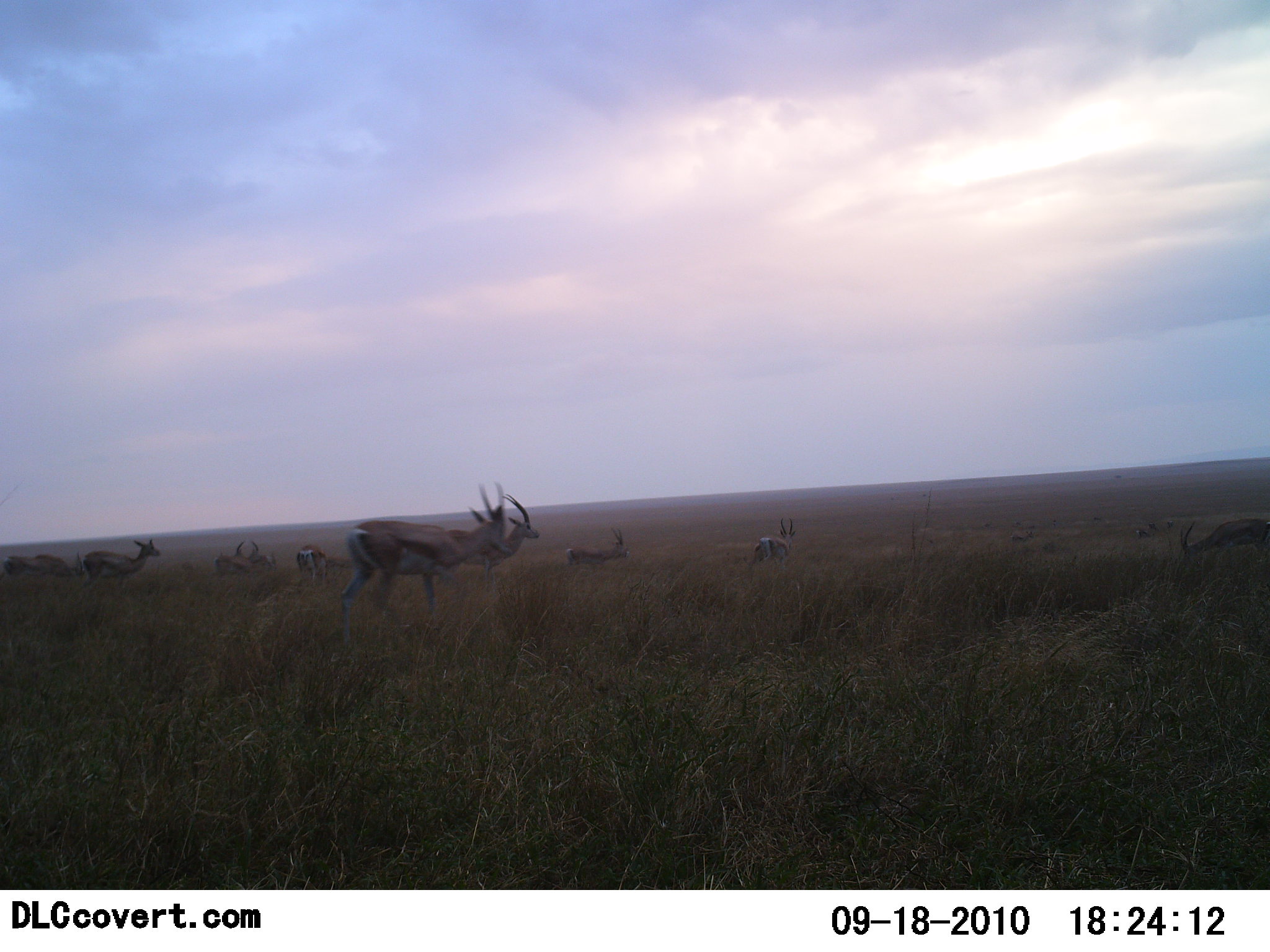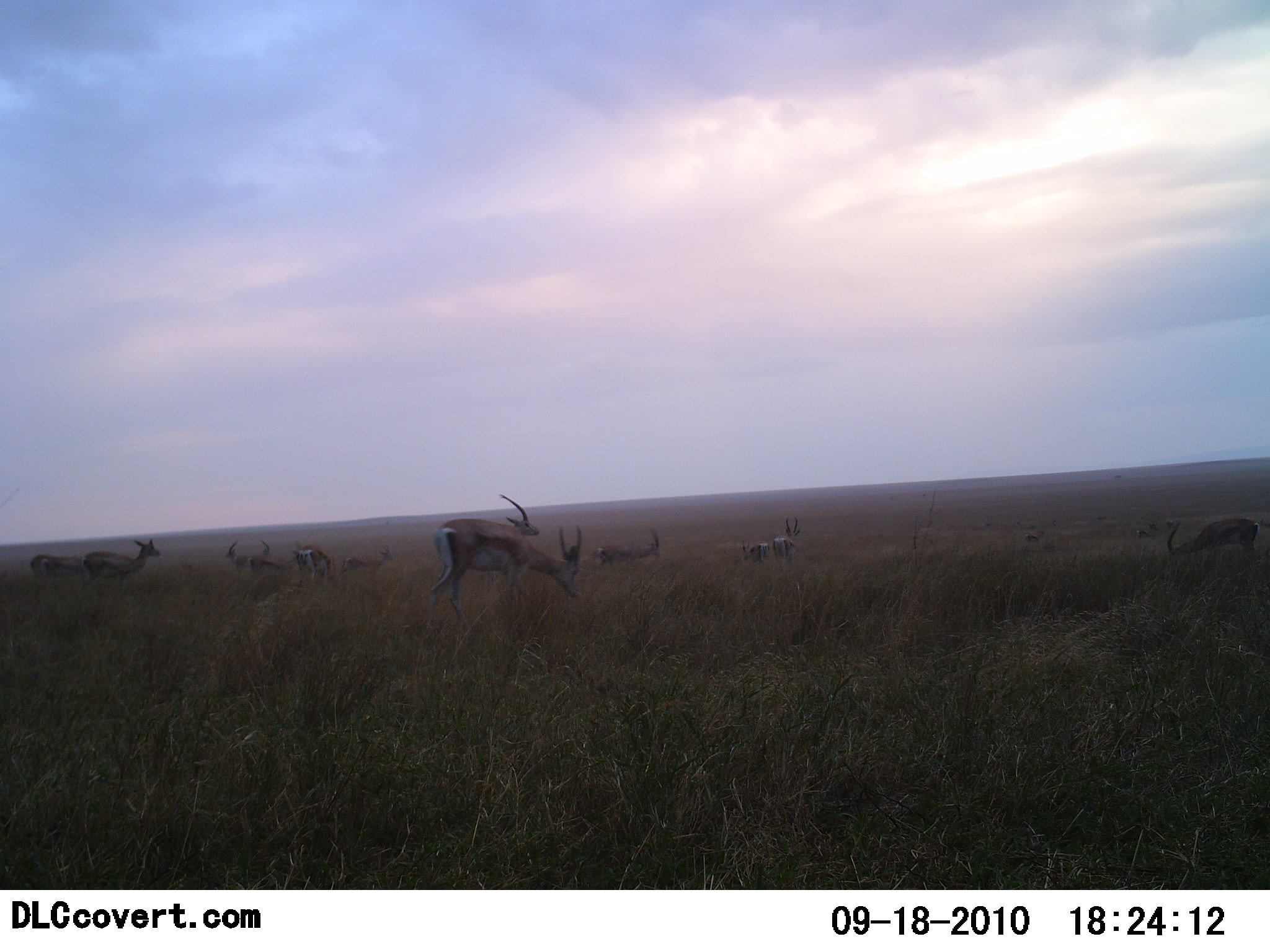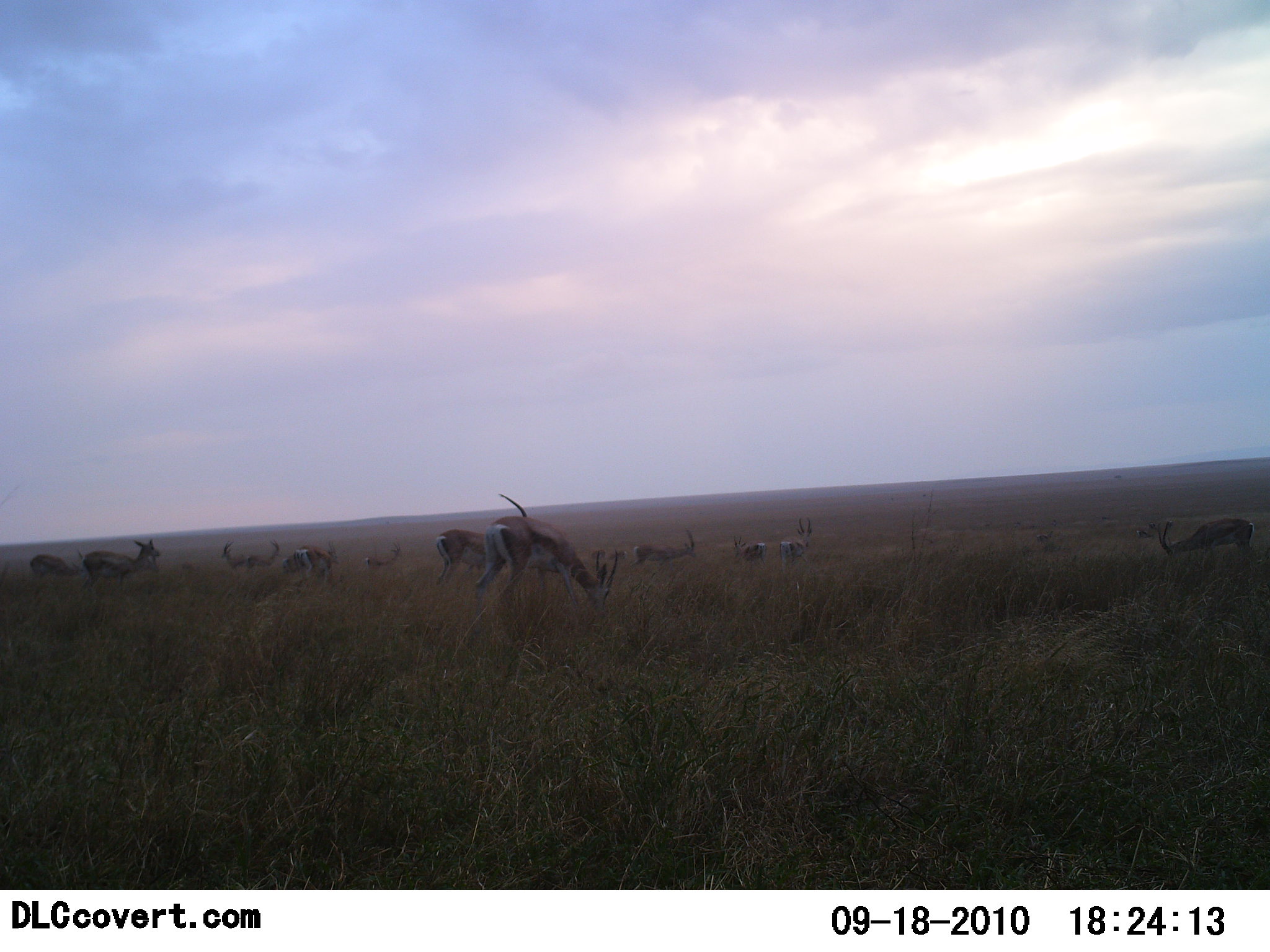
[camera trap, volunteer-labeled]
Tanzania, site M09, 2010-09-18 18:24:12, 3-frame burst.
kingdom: Animalia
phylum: Chordata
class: Mammalia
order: Artiodactyla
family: Bovidae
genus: Eudorcas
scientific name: Eudorcas thomsonii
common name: thomson's gazelle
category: gazellethomsons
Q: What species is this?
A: Gazellethomsons (thomson's gazelle) (Eudorcas thomsonii).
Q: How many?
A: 11-50.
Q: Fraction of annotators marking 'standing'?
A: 83%.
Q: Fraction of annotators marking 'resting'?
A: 8%.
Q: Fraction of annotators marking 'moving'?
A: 58%.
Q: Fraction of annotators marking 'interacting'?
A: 17%.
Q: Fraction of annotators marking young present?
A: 8%.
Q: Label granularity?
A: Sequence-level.